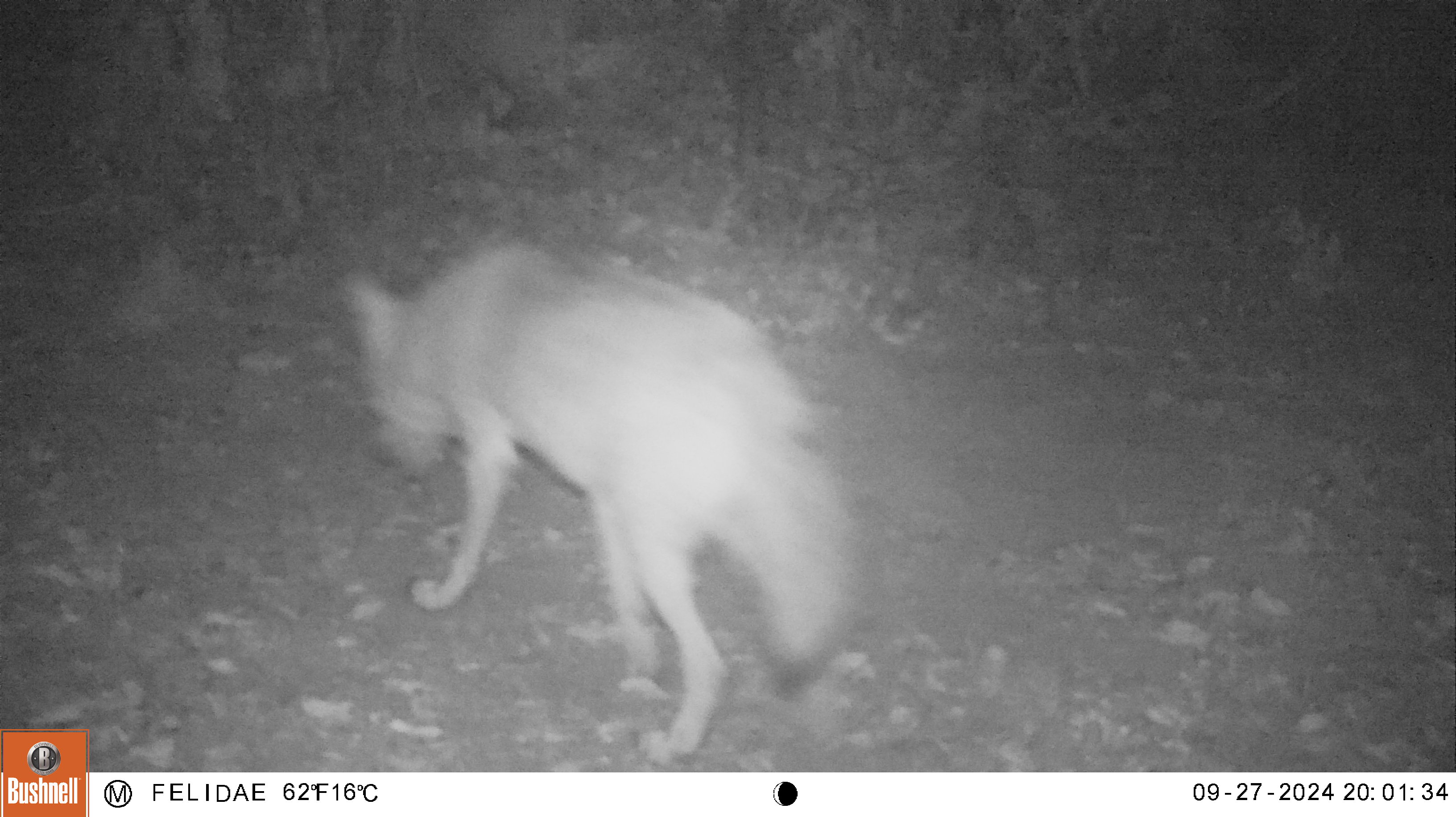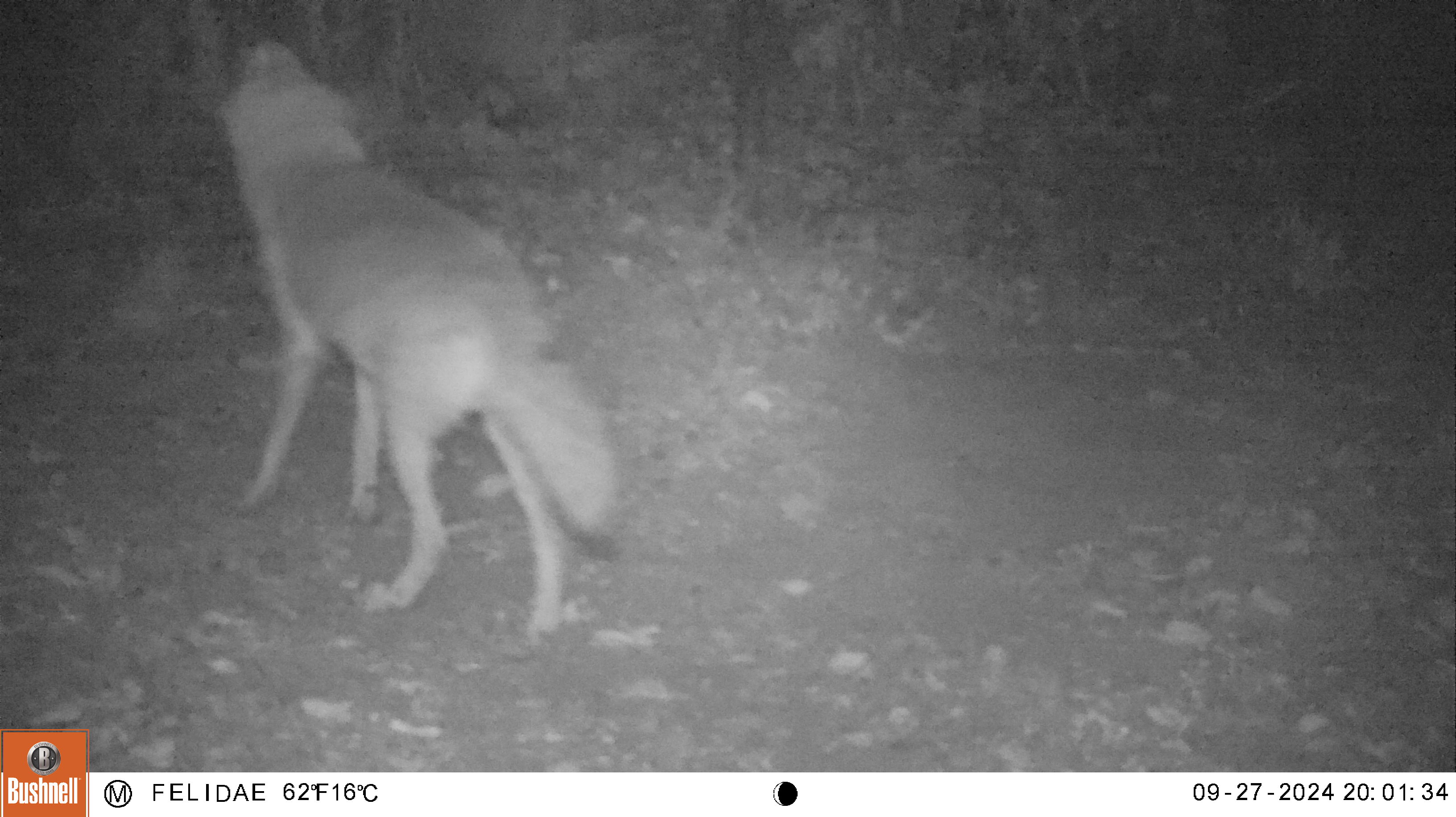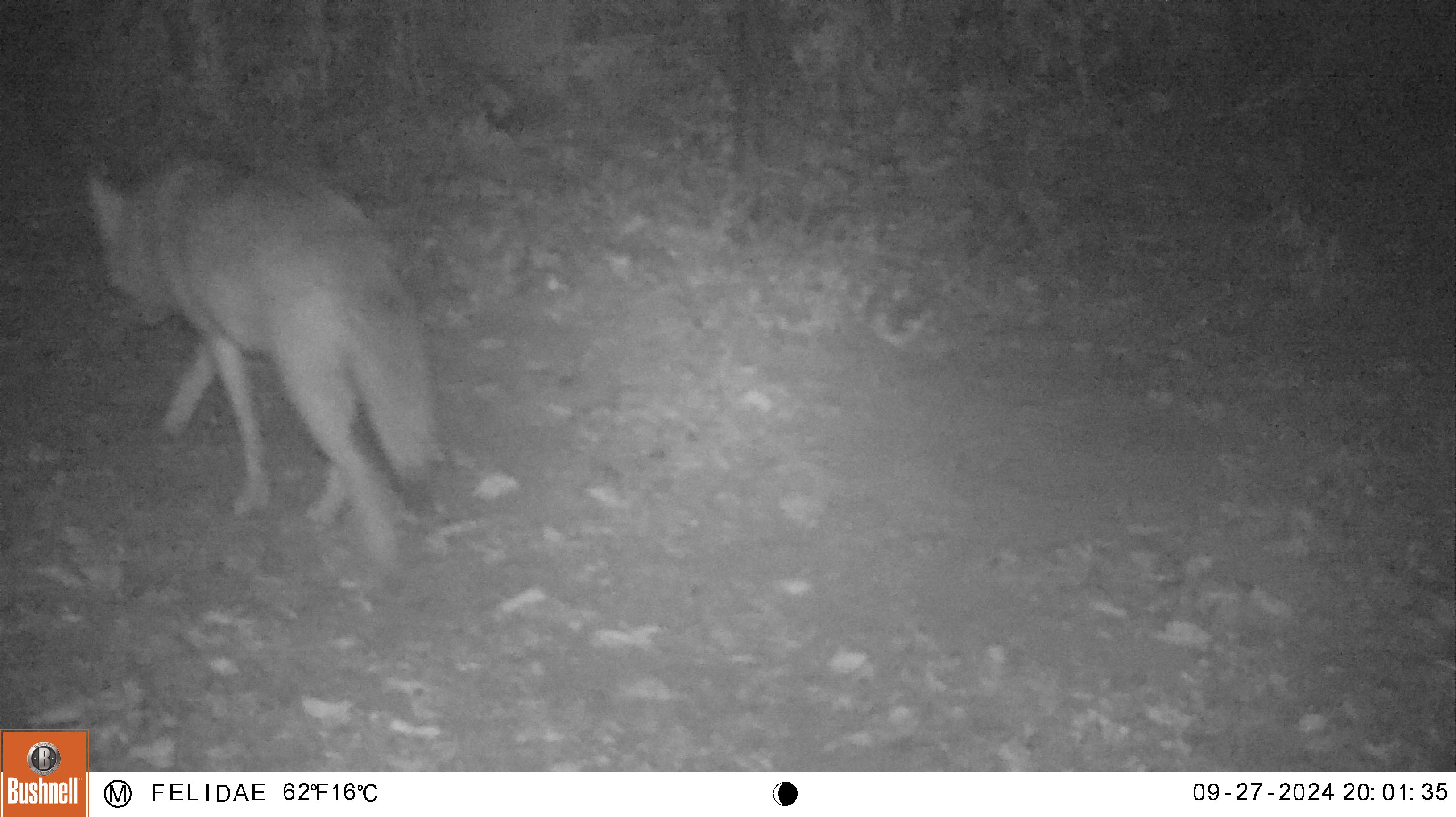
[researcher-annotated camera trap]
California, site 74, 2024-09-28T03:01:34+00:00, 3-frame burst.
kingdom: Animalia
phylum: Chordata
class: Mammalia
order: Carnivora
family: Canidae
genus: Canis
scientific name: Canis latrans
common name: coyote